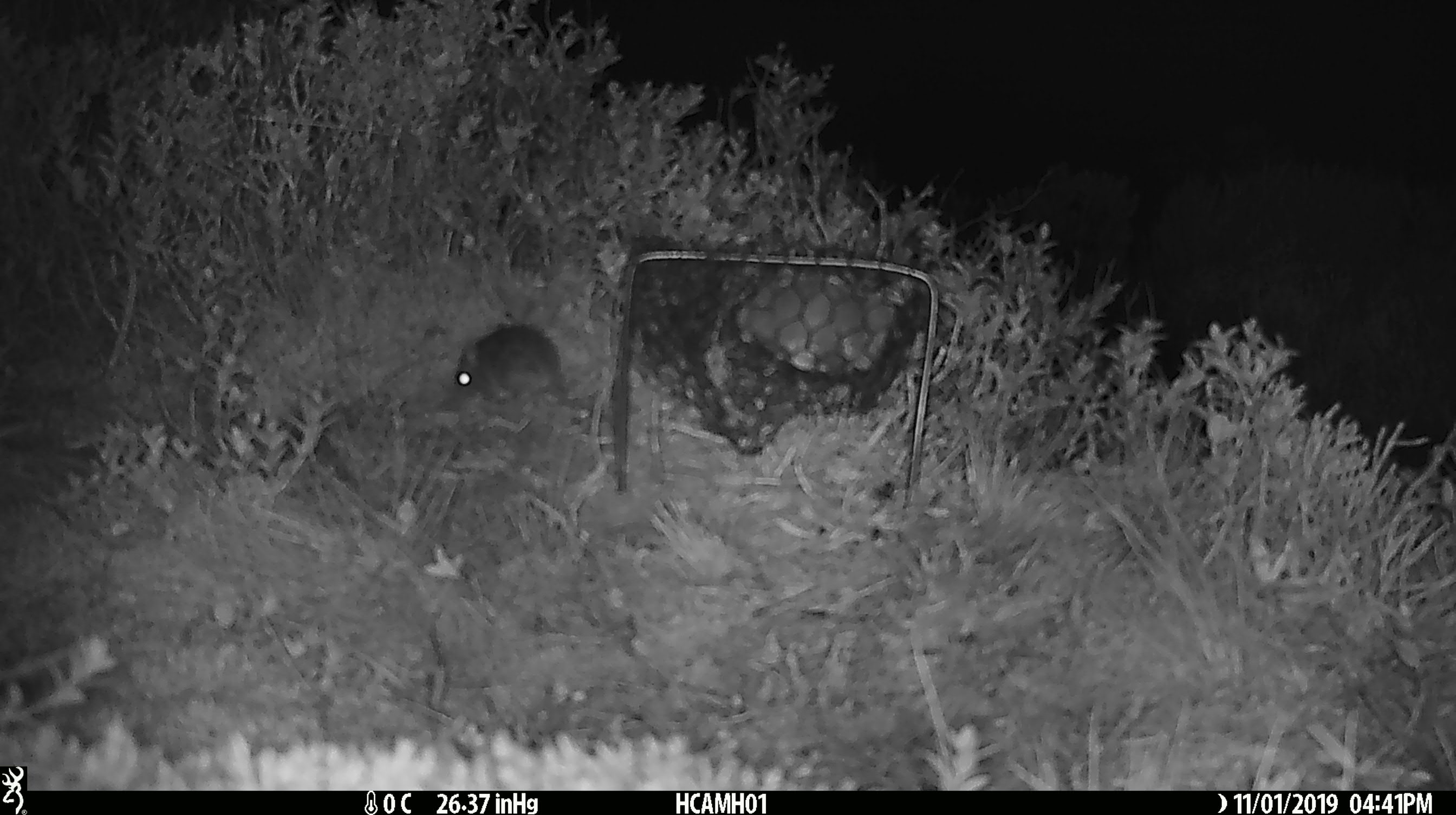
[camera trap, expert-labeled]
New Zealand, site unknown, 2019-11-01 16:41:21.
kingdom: Animalia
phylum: Chordata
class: Mammalia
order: Rodentia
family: Muridae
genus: Mus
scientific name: Mus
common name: mouse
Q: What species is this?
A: Mouse (Mus).